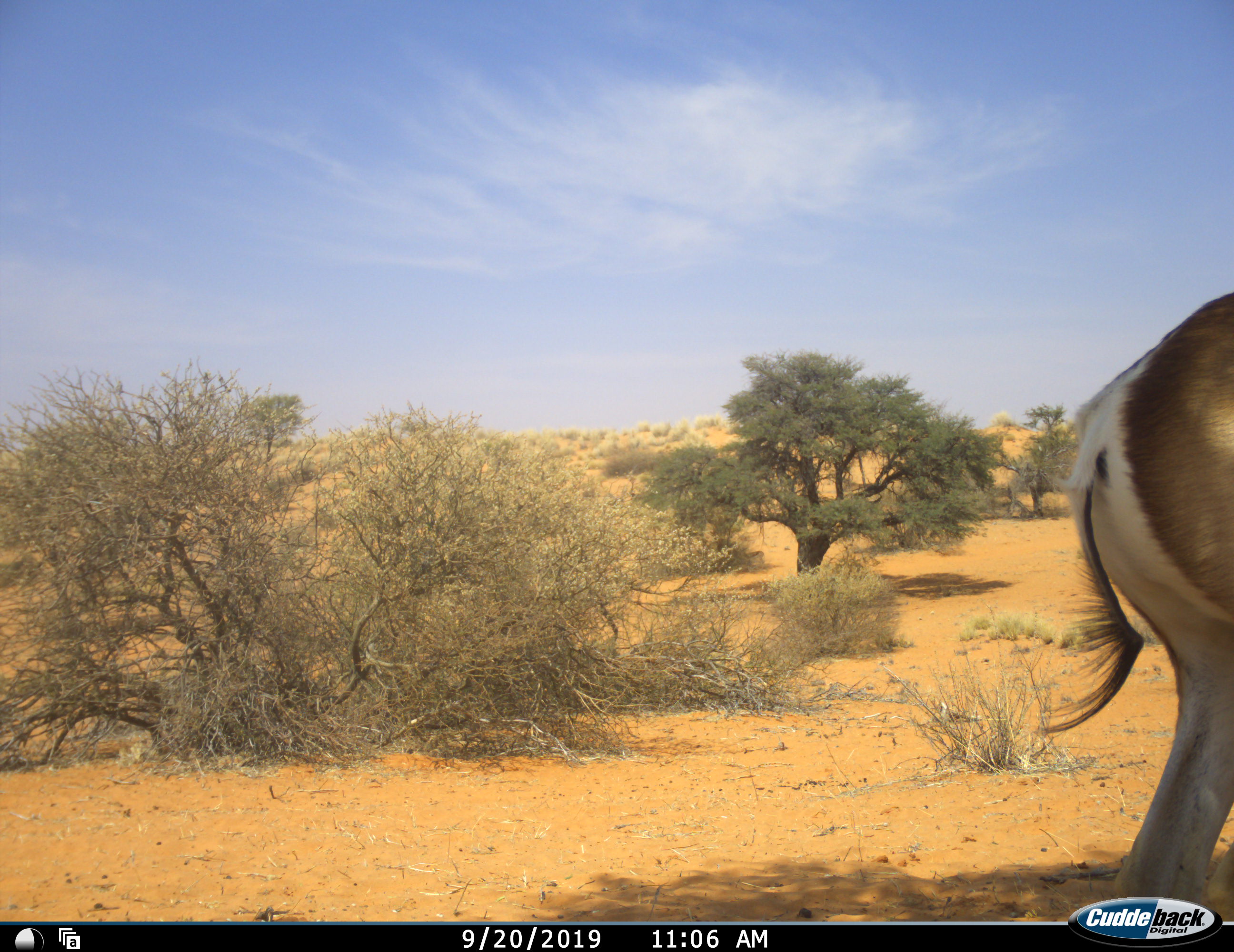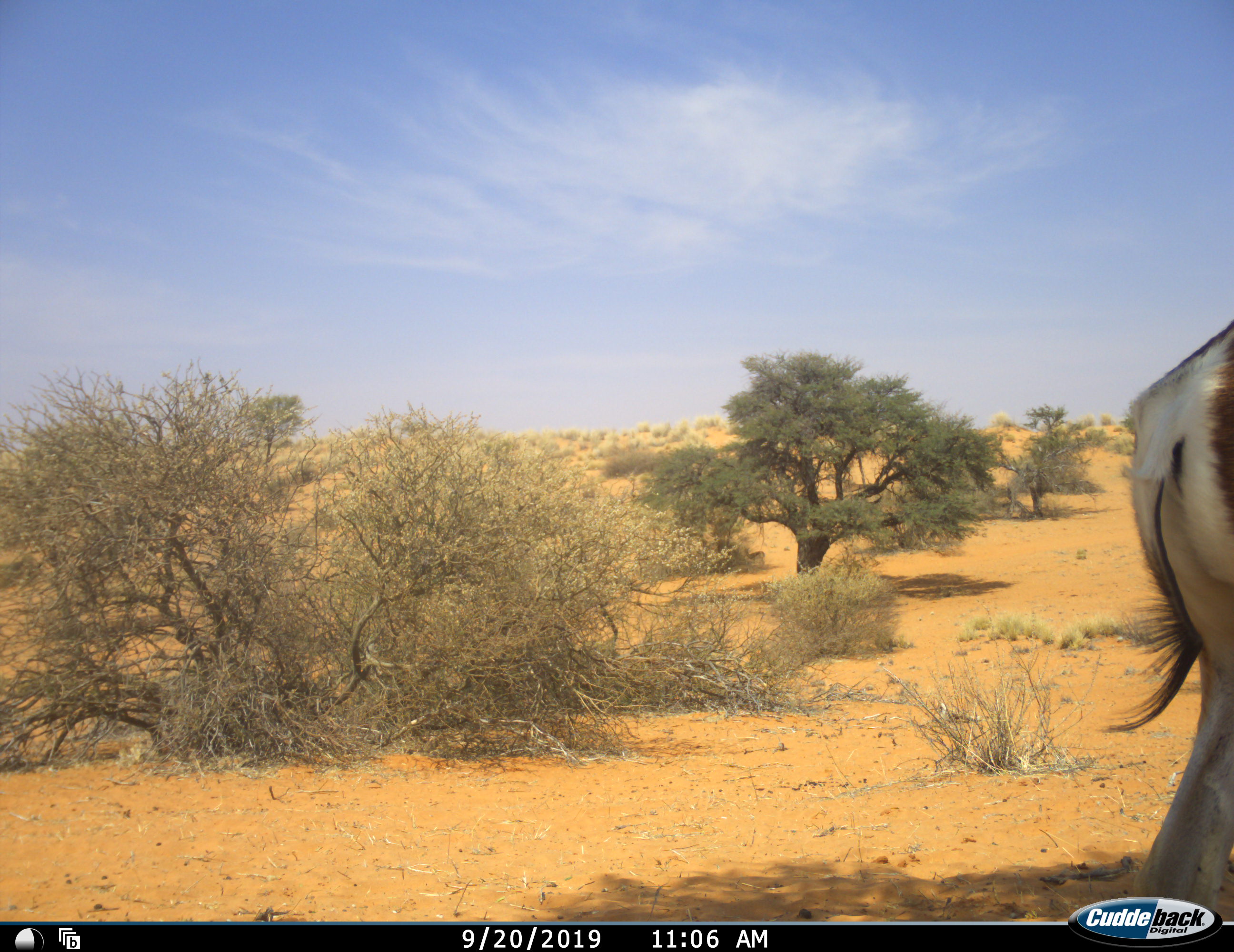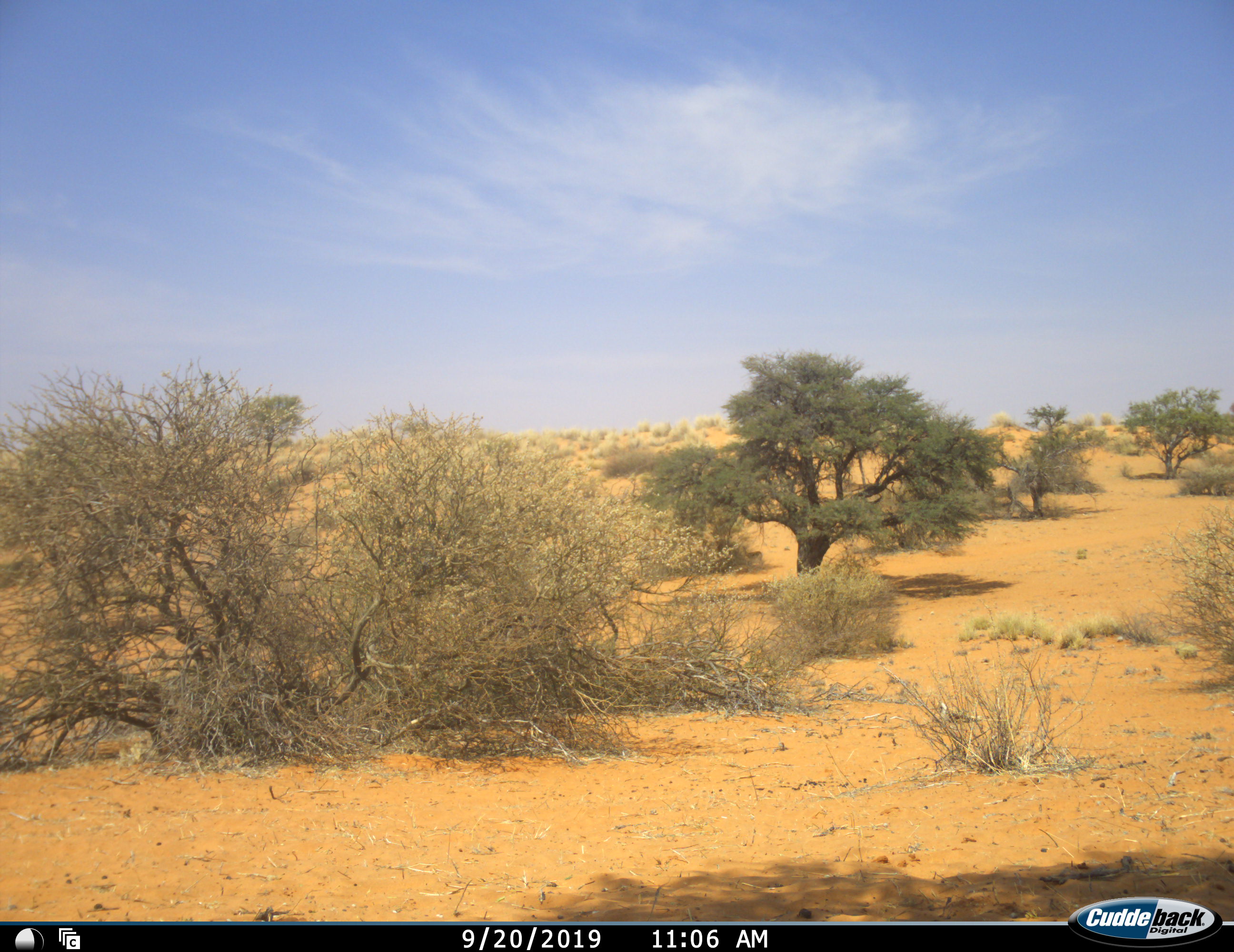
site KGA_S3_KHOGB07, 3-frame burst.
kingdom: Animalia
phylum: Chordata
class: Mammalia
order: Artiodactyla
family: Bovidae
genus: Antidorcas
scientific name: Antidorcas marsupialis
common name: springbok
Springbok (Antidorcas marsupialis), count 1. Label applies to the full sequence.